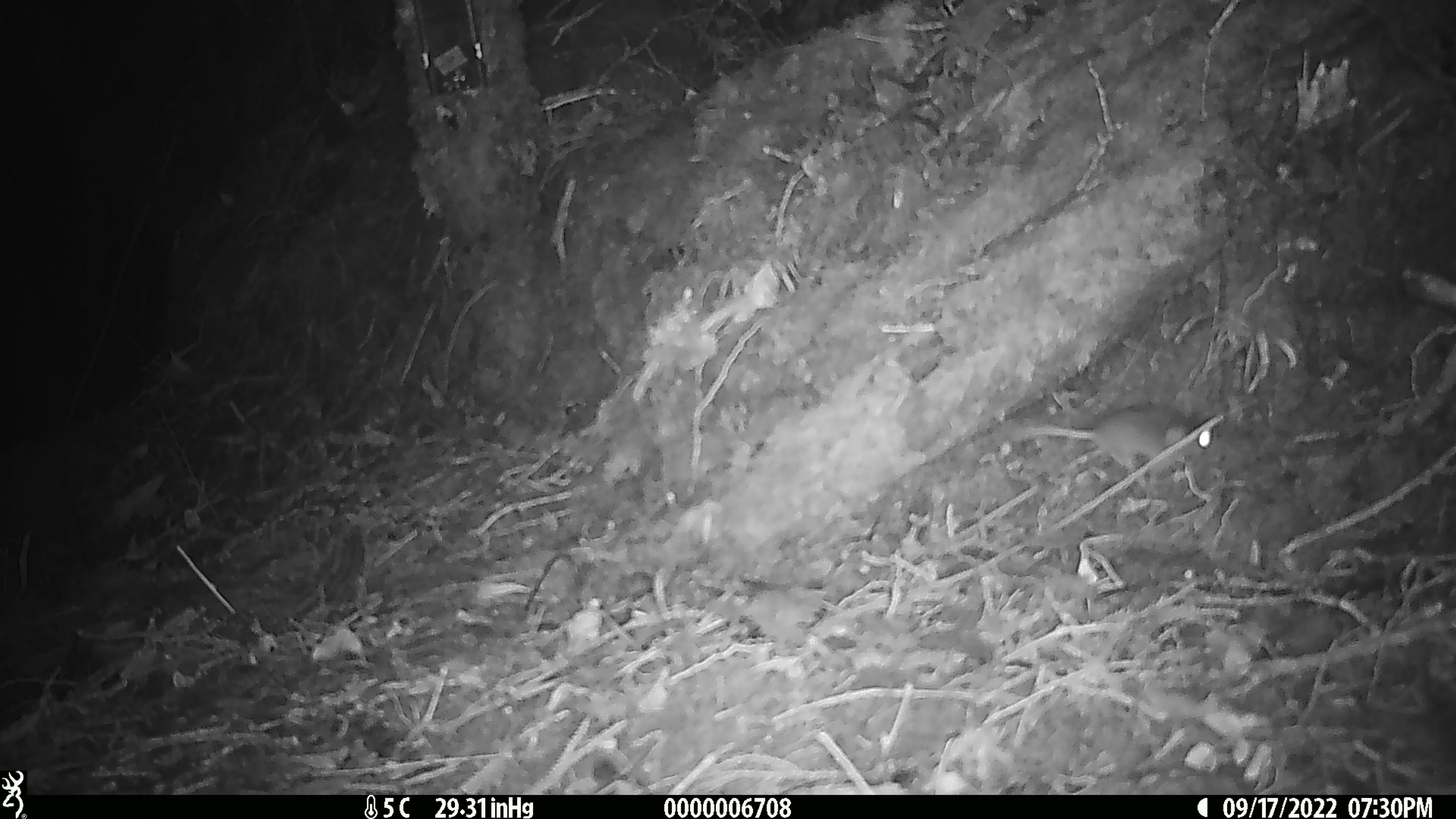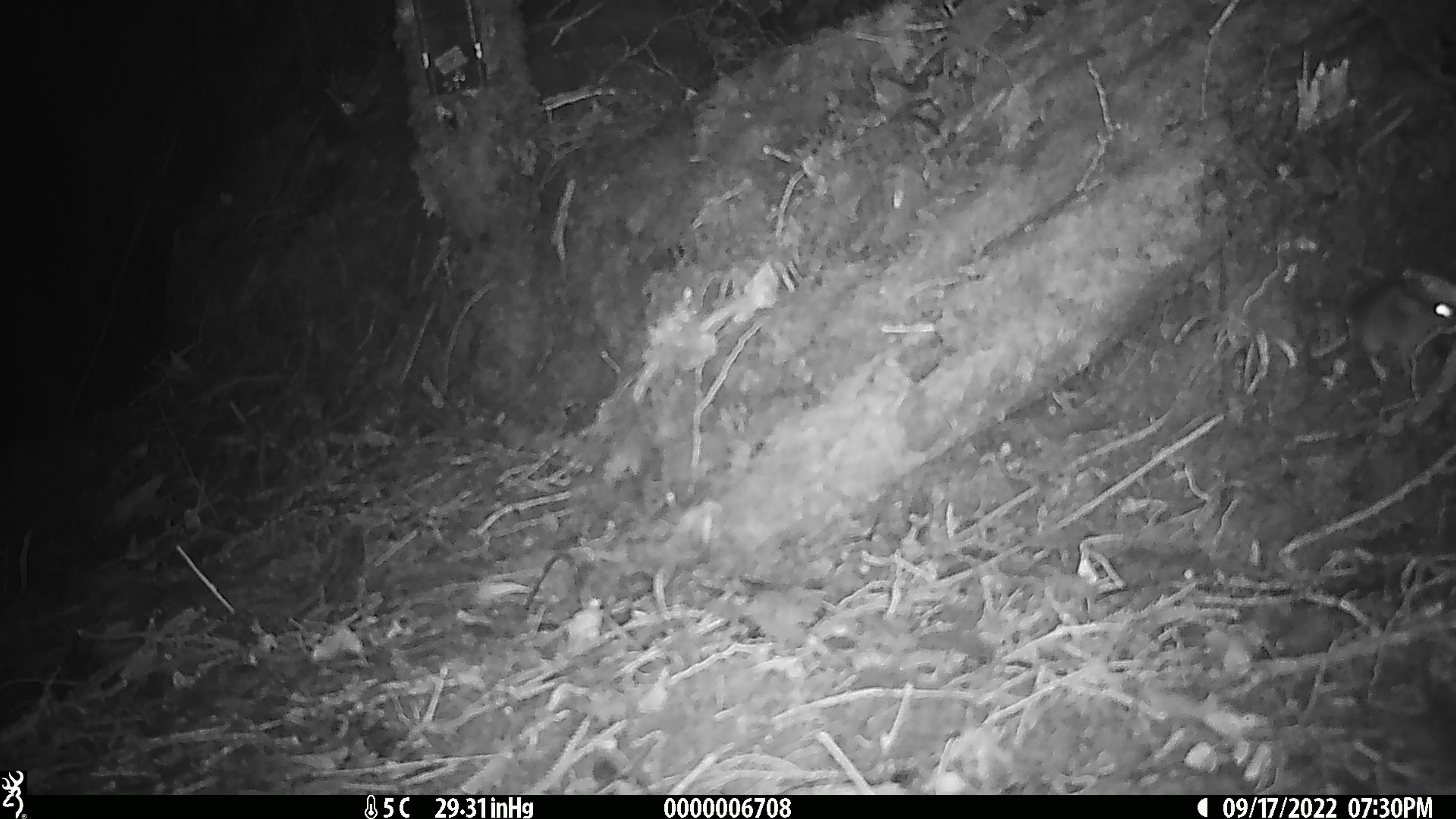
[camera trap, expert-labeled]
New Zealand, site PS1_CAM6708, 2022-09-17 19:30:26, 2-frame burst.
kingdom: Animalia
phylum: Chordata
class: Mammalia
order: Rodentia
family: Muridae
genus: Mus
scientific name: Mus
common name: mouse